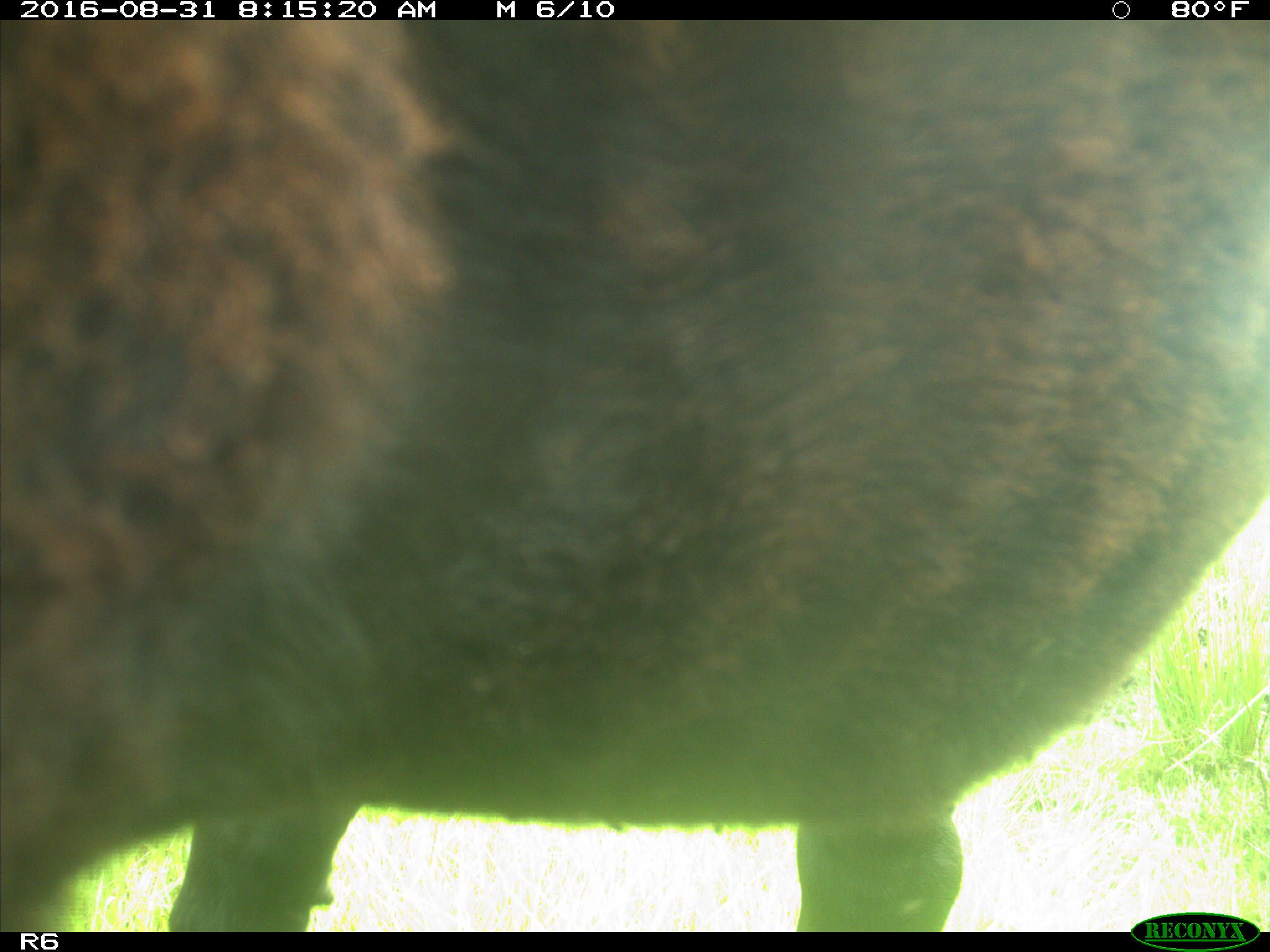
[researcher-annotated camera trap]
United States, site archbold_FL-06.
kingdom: Animalia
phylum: Chordata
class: Mammalia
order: Artiodactyla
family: Bovidae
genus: Bos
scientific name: Bos taurus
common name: domestic cow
Bos taurus (domestic cow).